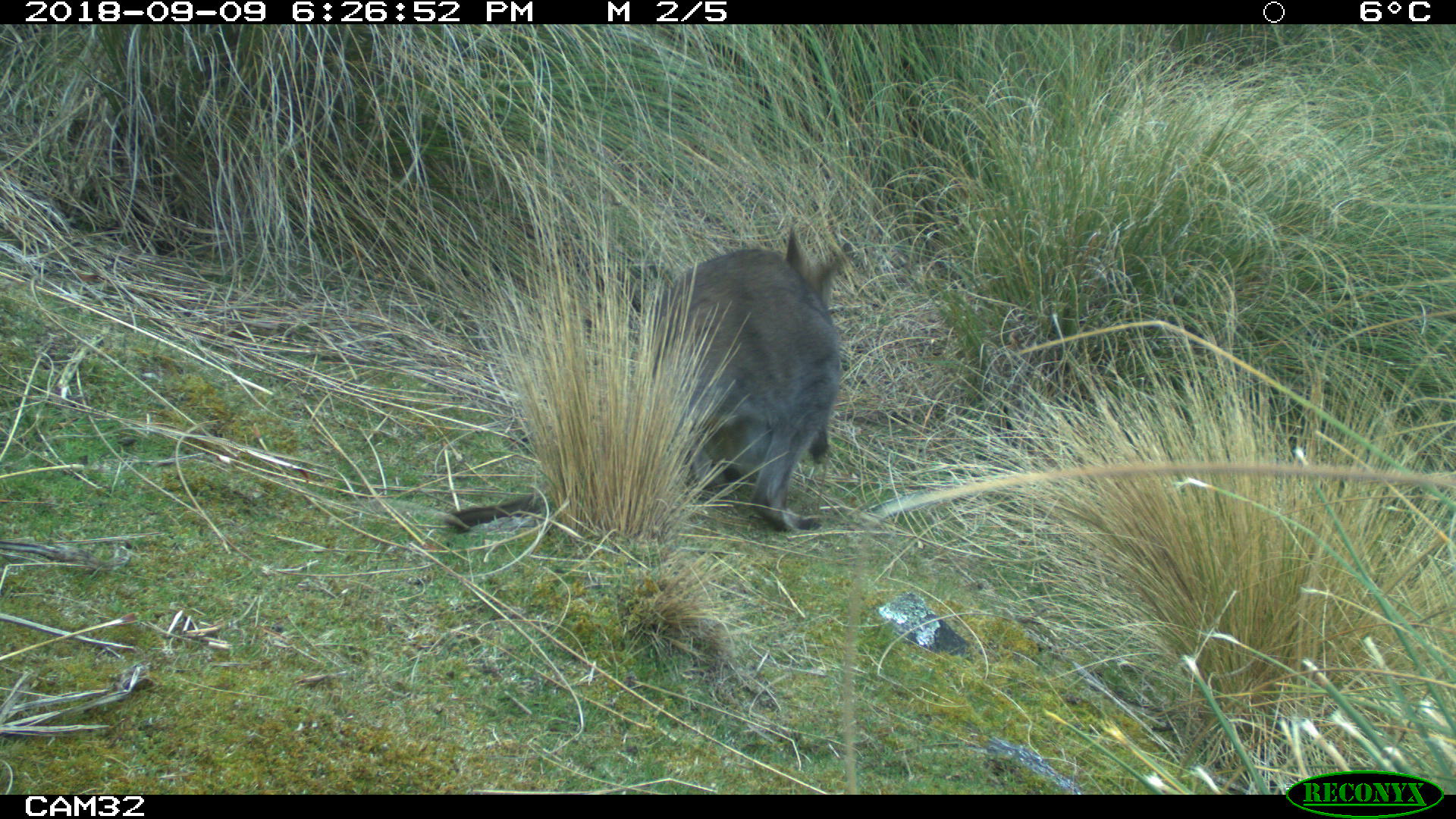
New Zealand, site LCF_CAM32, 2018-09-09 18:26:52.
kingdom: Animalia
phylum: Chordata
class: Mammalia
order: Diprotodontia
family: Macropodidae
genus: Notamacropus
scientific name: Notamacropus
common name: wallaby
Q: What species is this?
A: Wallaby (Notamacropus).